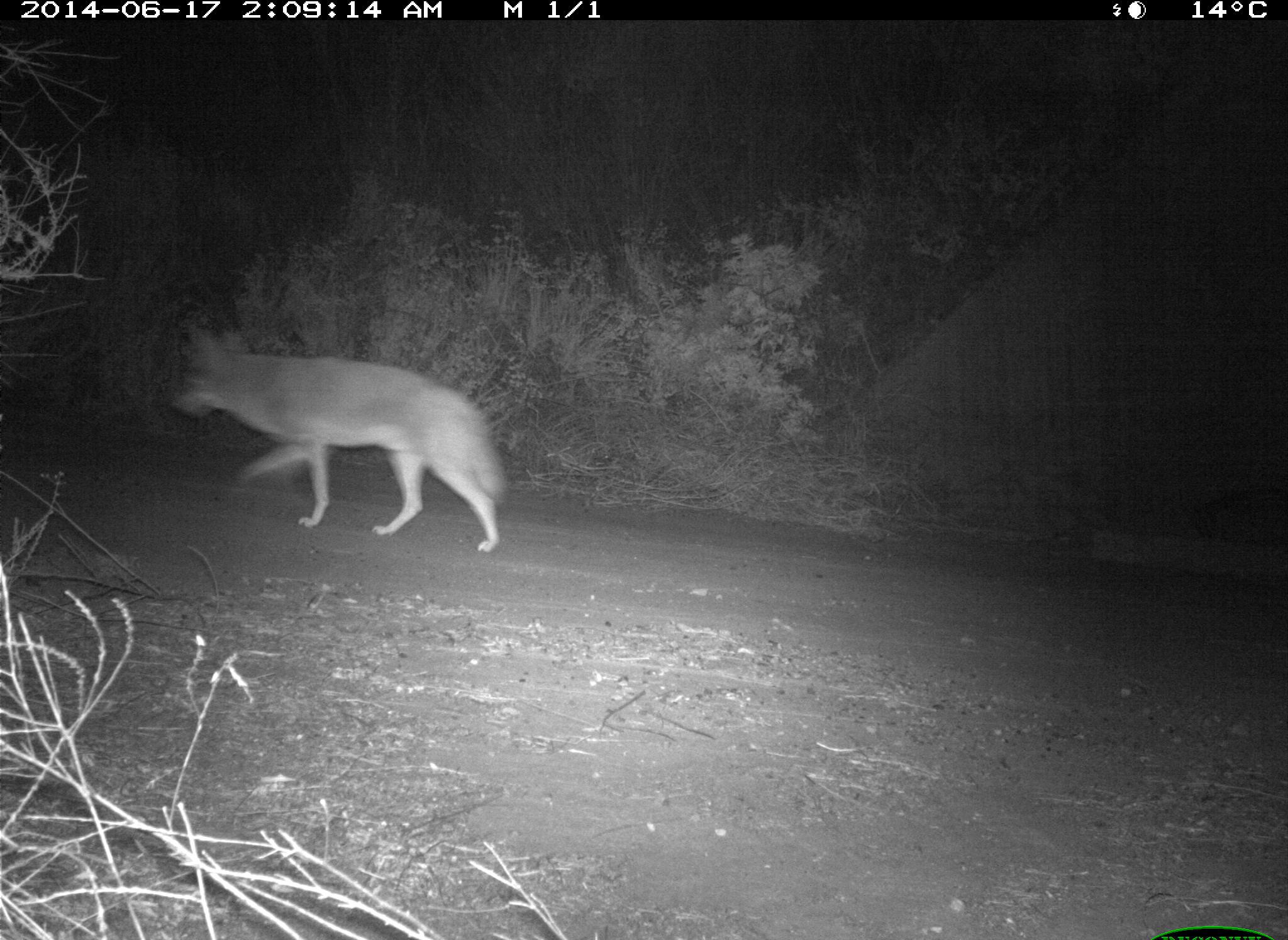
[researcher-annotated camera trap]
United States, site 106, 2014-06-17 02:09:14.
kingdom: Animalia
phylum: Chordata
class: Mammalia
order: Carnivora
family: Canidae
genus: Canis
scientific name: Canis latrans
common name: coyote